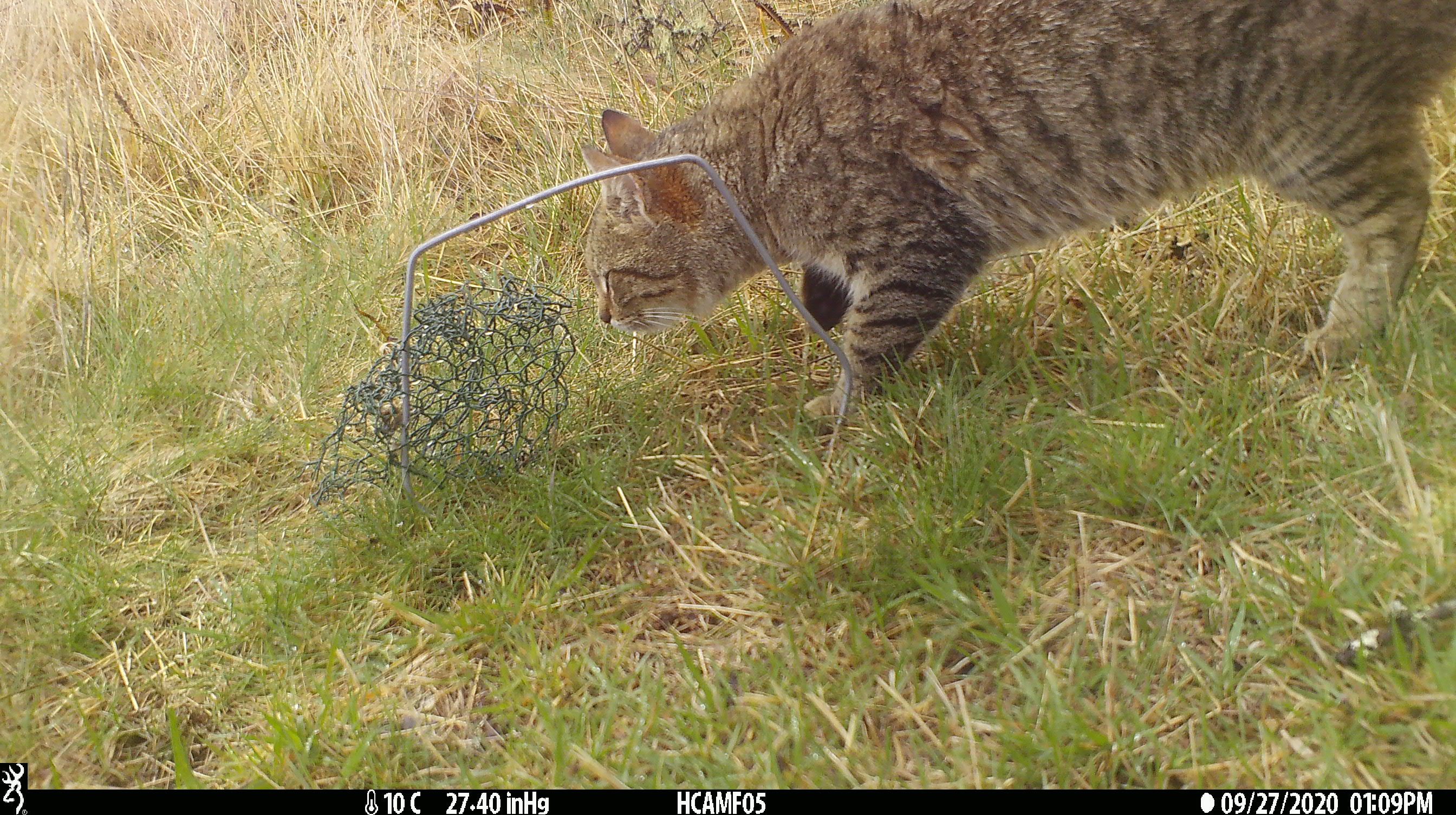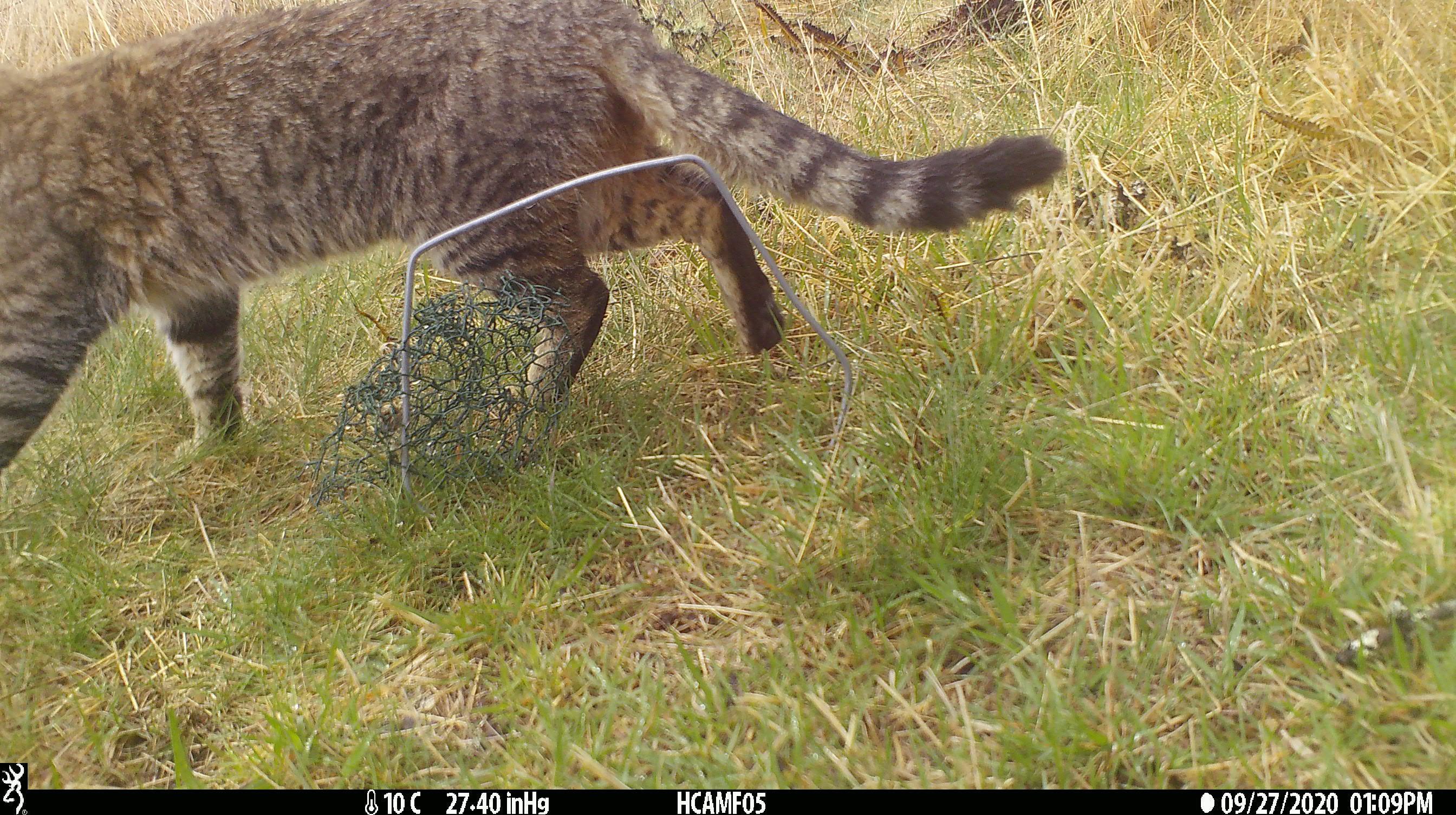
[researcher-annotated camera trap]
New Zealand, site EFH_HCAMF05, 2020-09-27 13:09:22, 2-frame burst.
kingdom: Animalia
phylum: Chordata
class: Mammalia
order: Carnivora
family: Felidae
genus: Felis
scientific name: Felis catus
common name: domestic cat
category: cat